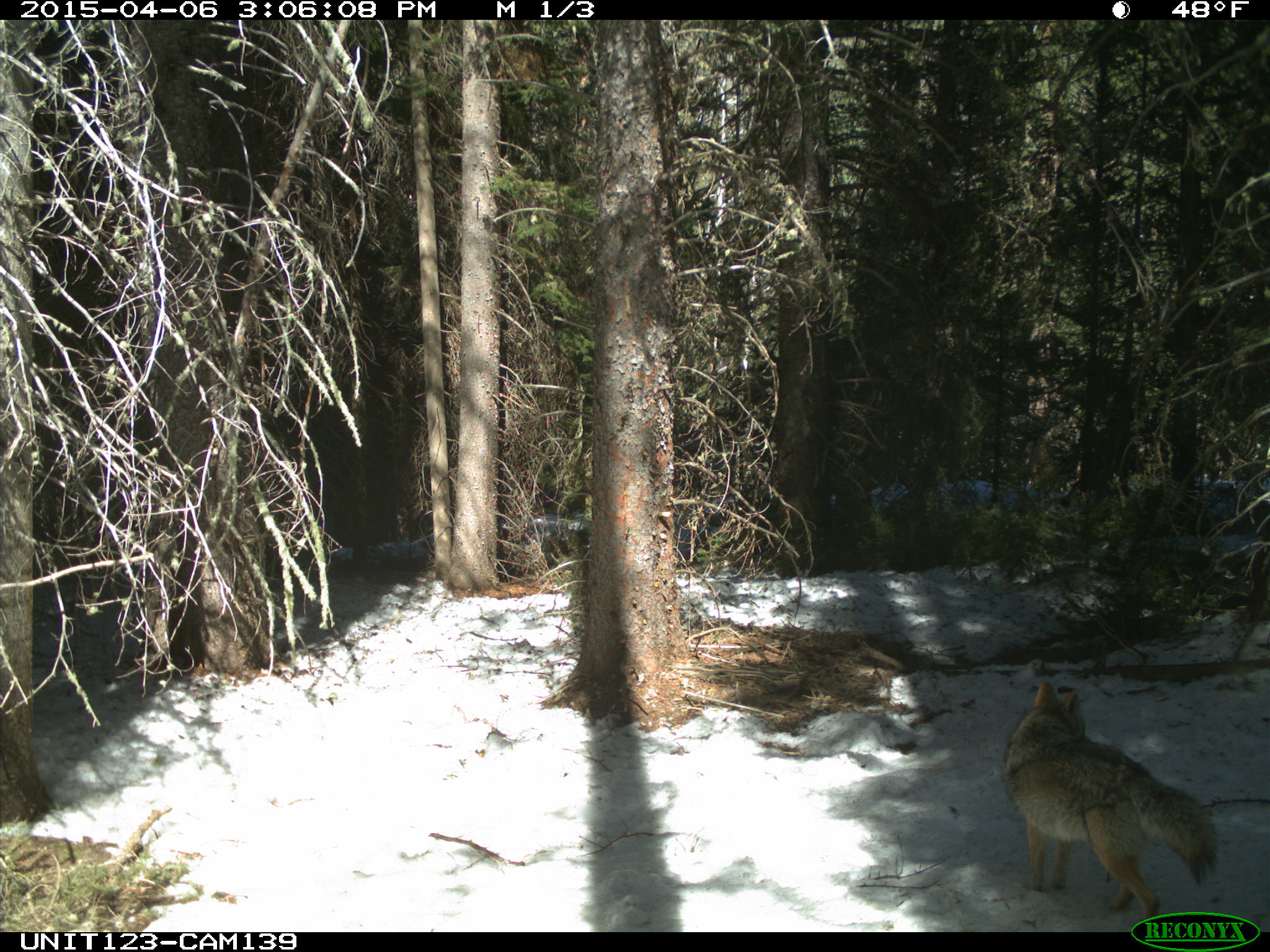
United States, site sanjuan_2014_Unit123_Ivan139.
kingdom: Animalia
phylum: Chordata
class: Mammalia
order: Carnivora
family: Canidae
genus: Canis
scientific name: Canis latrans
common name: coyote